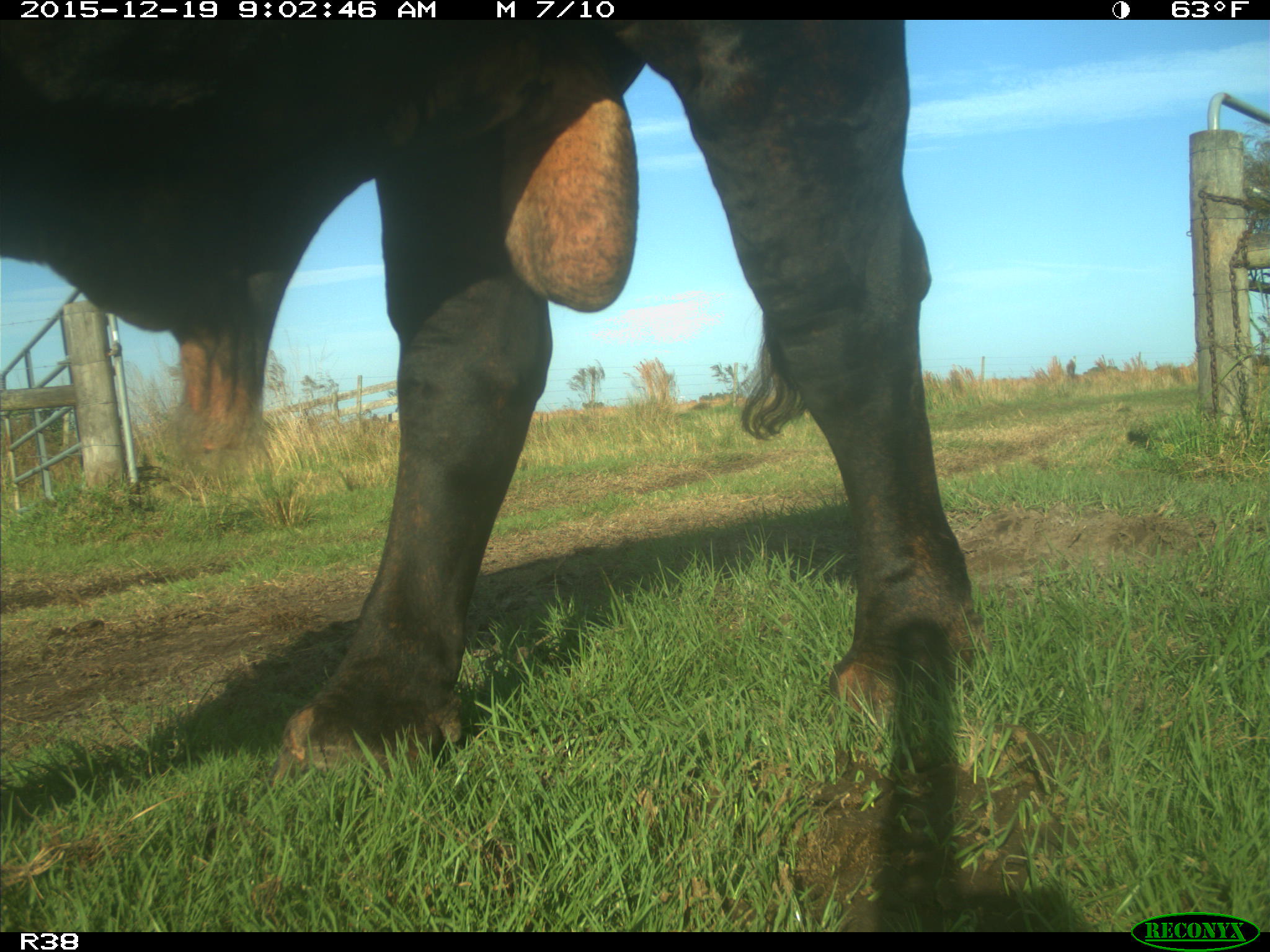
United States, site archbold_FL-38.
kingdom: Animalia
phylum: Chordata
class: Mammalia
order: Artiodactyla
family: Bovidae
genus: Bos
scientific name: Bos taurus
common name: domestic cow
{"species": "Bos taurus (domestic cow)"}